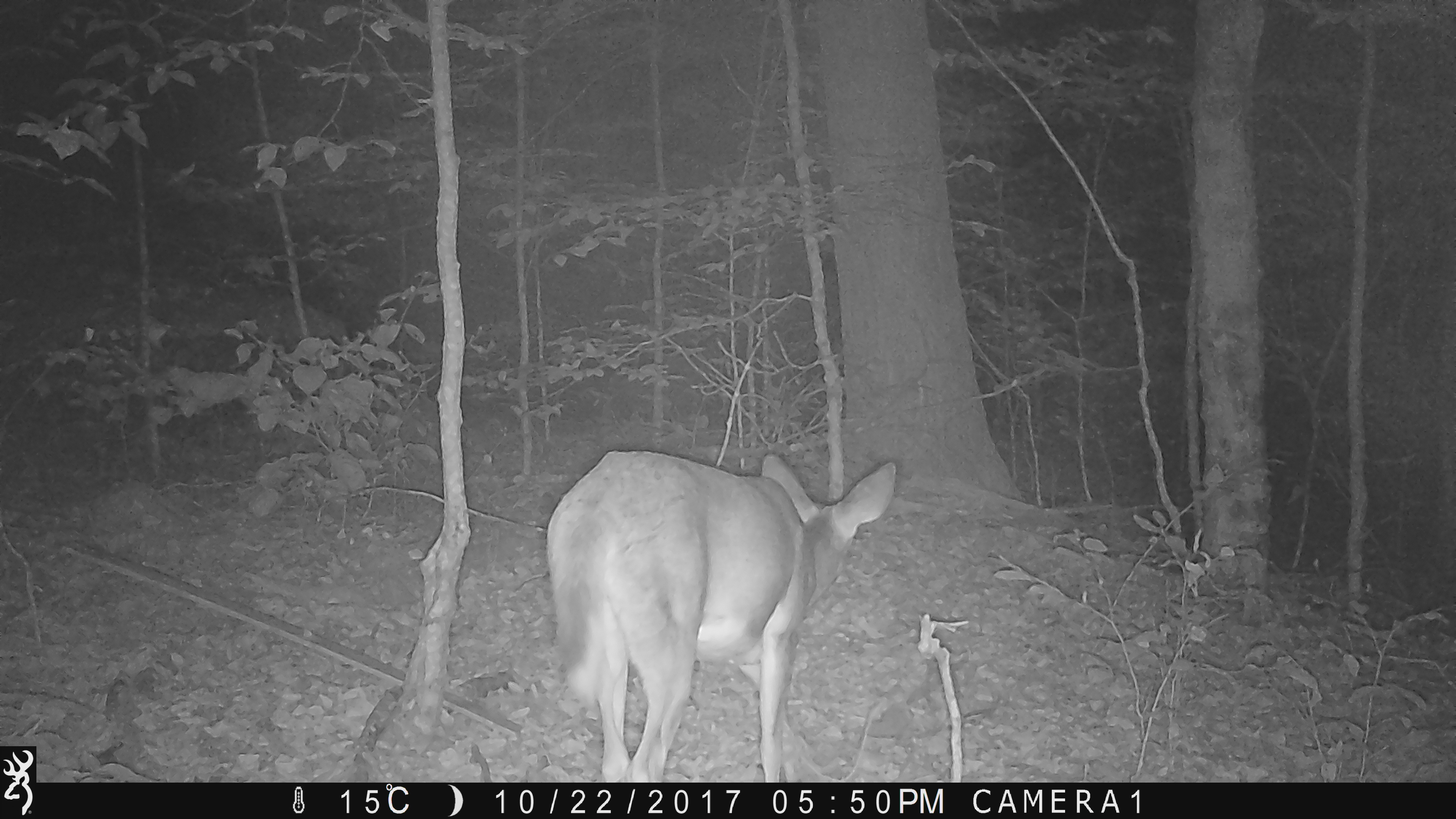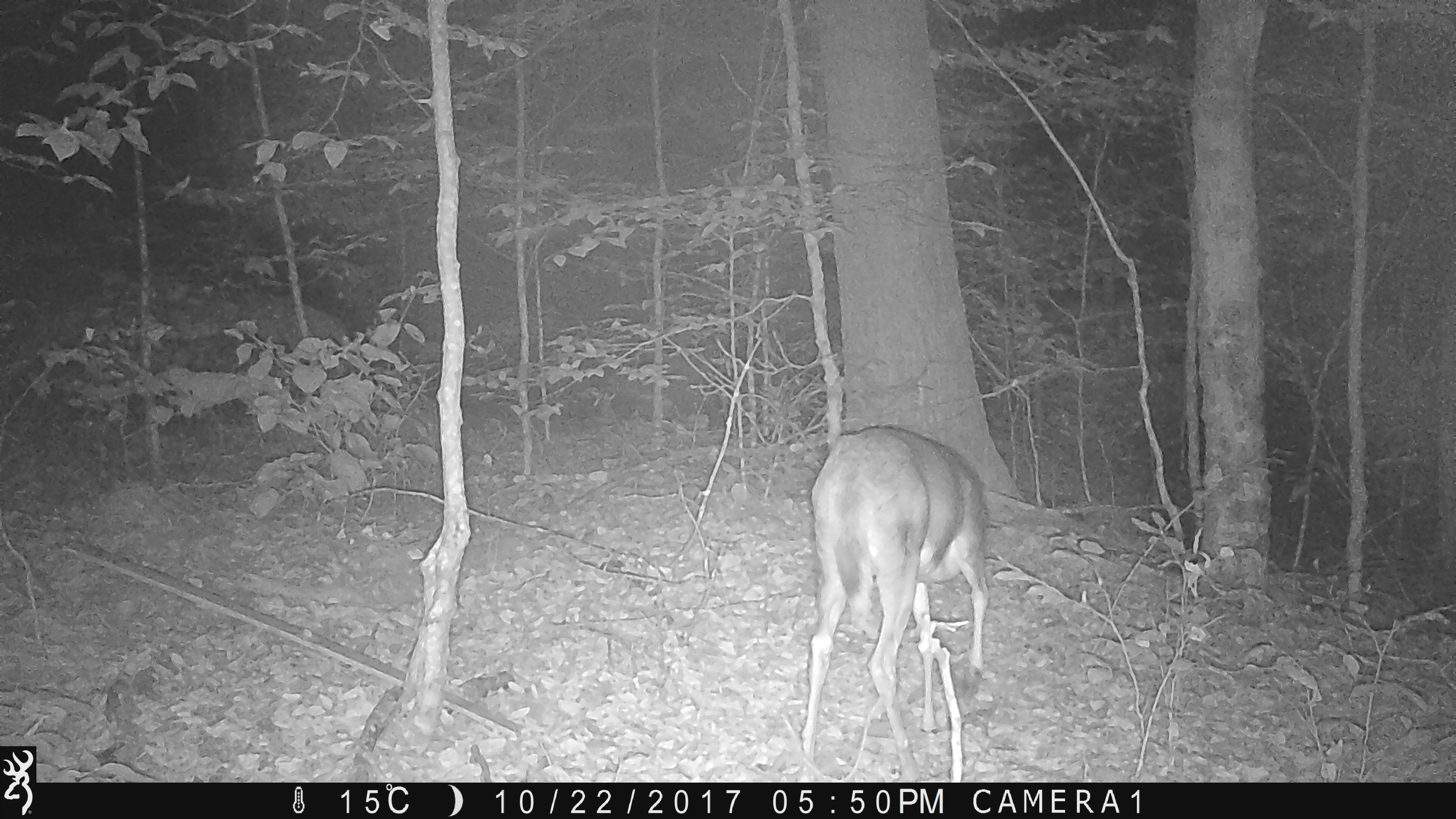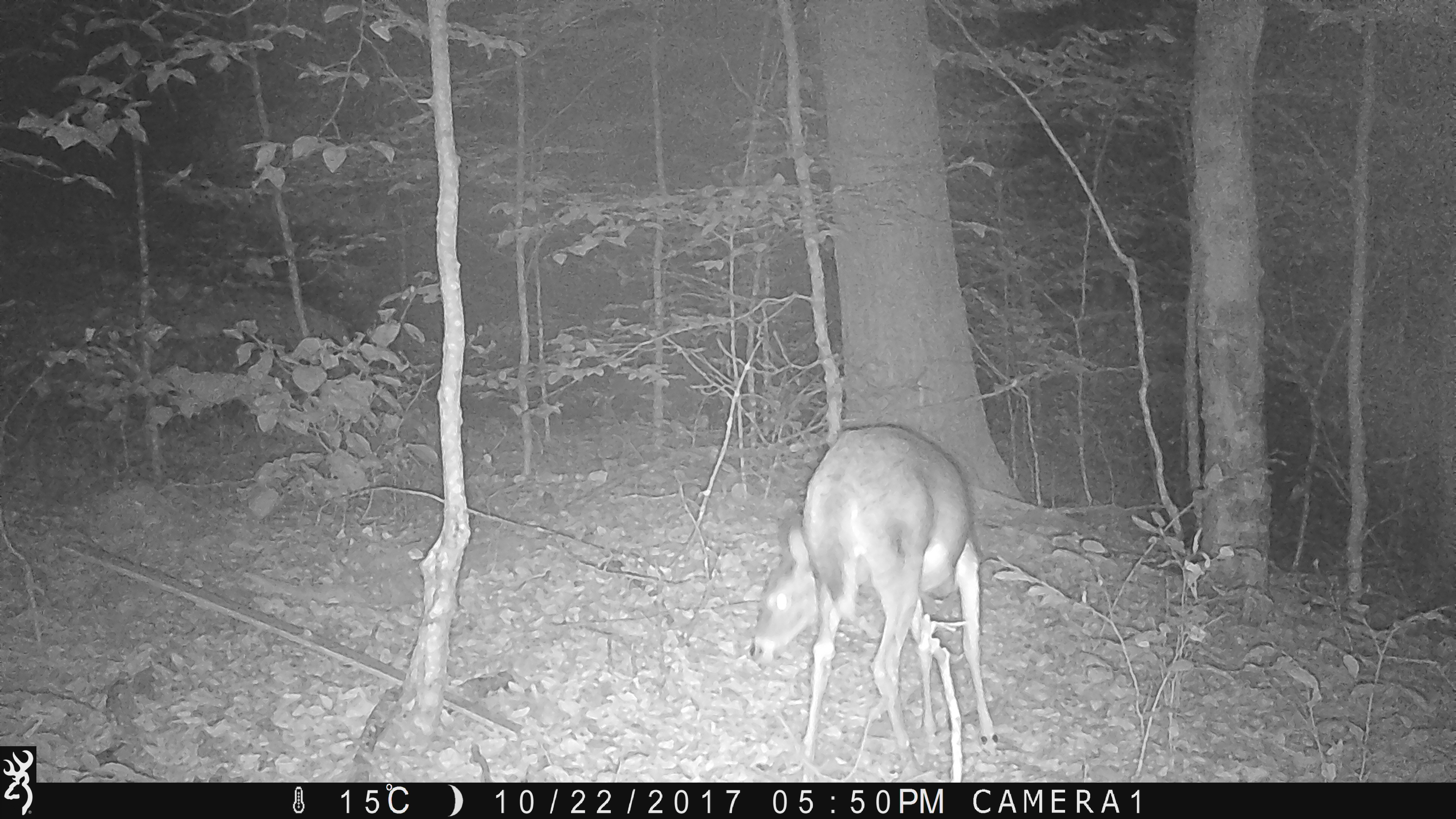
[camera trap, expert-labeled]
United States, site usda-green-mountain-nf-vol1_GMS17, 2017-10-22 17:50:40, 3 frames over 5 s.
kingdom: Animalia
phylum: Chordata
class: Mammalia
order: Artiodactyla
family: Cervidae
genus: Odocoileus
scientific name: Odocoileus virginianus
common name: white-tailed deer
White-tailed deer (Odocoileus virginianus).